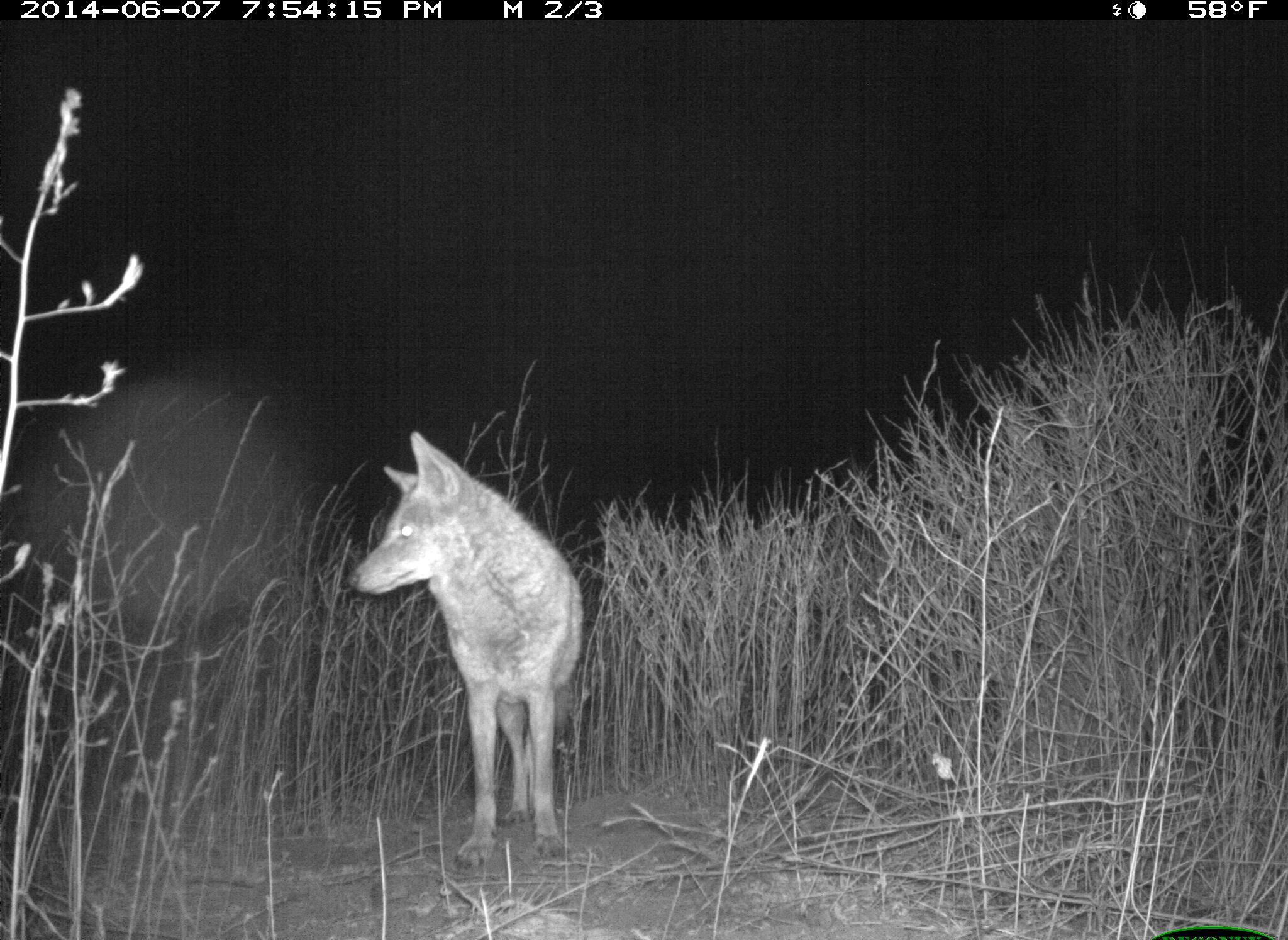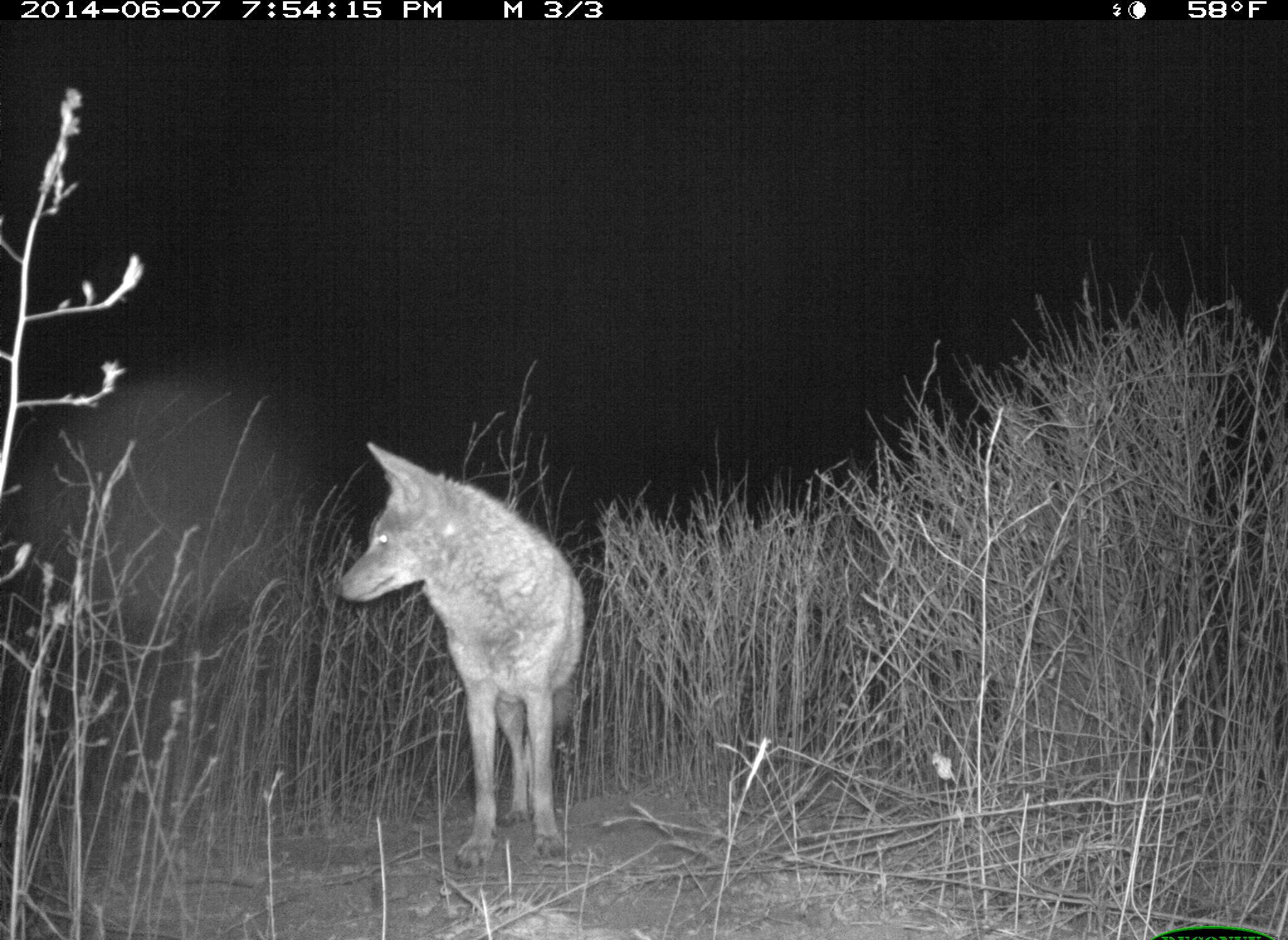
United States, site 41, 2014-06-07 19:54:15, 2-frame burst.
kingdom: Animalia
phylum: Chordata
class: Mammalia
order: Carnivora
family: Canidae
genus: Canis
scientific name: Canis latrans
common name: coyote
Coyote (Canis latrans).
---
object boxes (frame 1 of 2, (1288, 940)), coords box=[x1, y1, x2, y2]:
coyote: box=[347, 428, 585, 866]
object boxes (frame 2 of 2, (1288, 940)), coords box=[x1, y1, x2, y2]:
coyote: box=[330, 442, 590, 875]